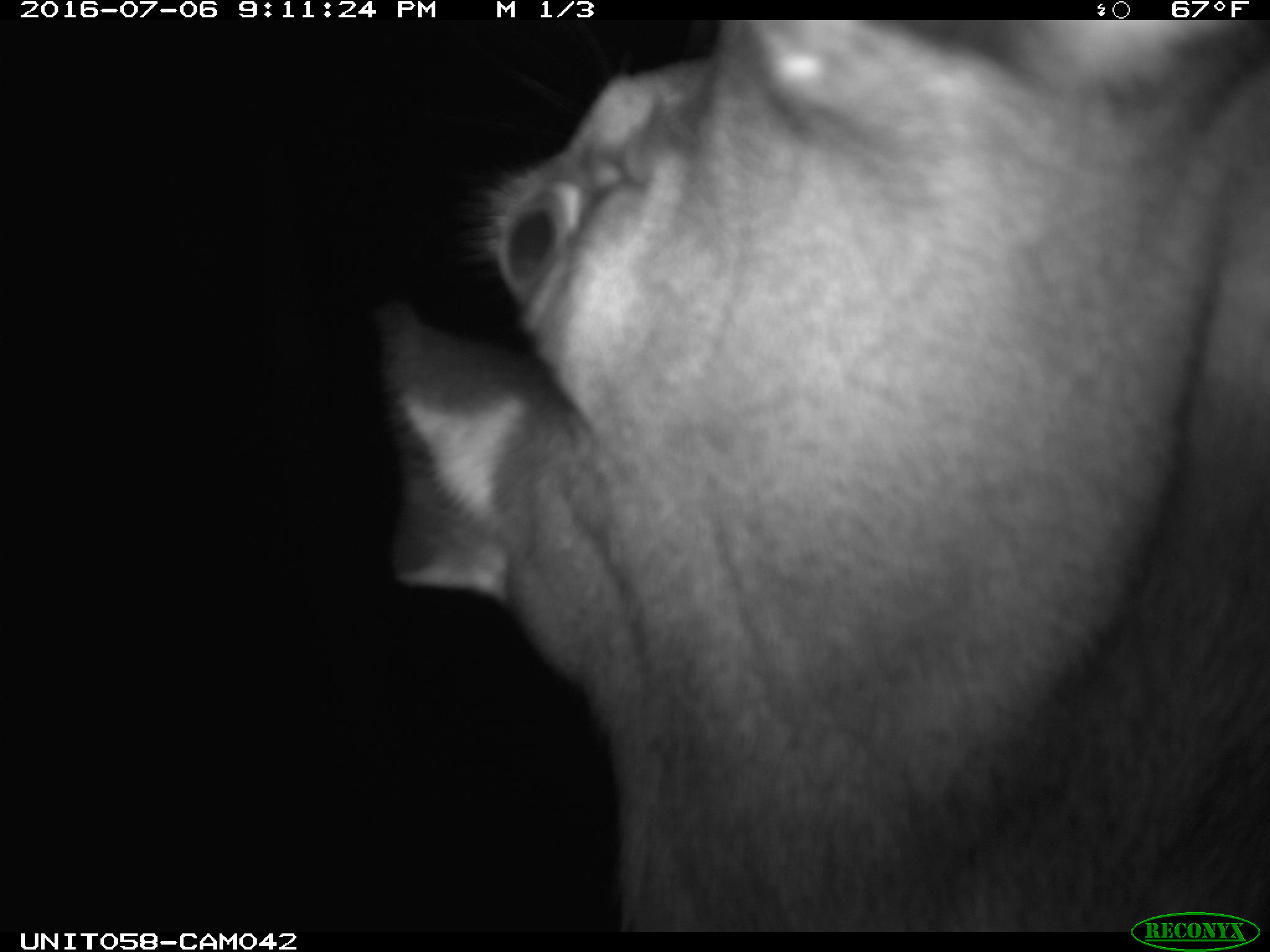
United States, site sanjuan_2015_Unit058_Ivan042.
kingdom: Animalia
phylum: Chordata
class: Mammalia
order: Artiodactyla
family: Cervidae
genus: Cervus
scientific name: Cervus elaphus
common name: red deer